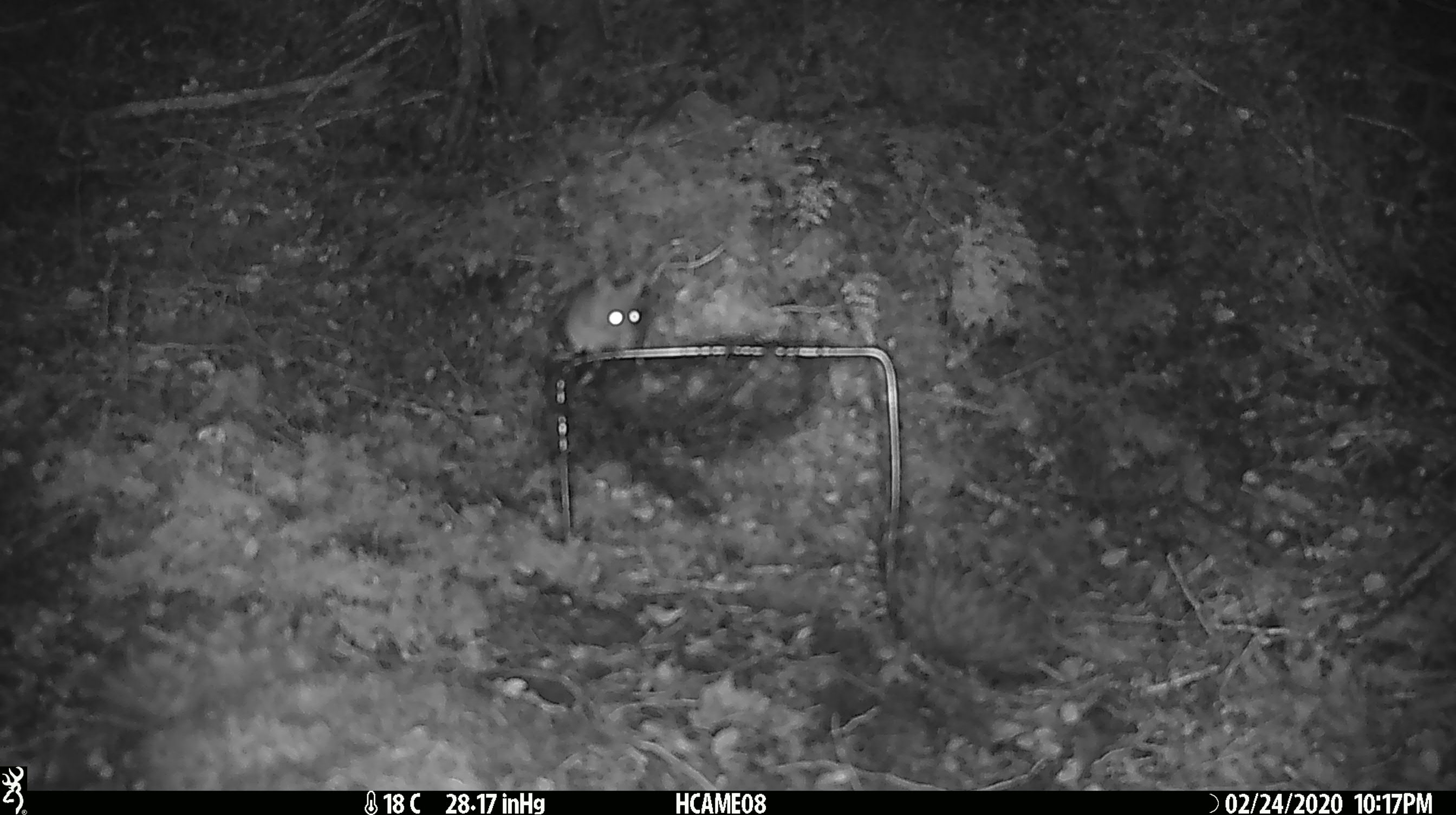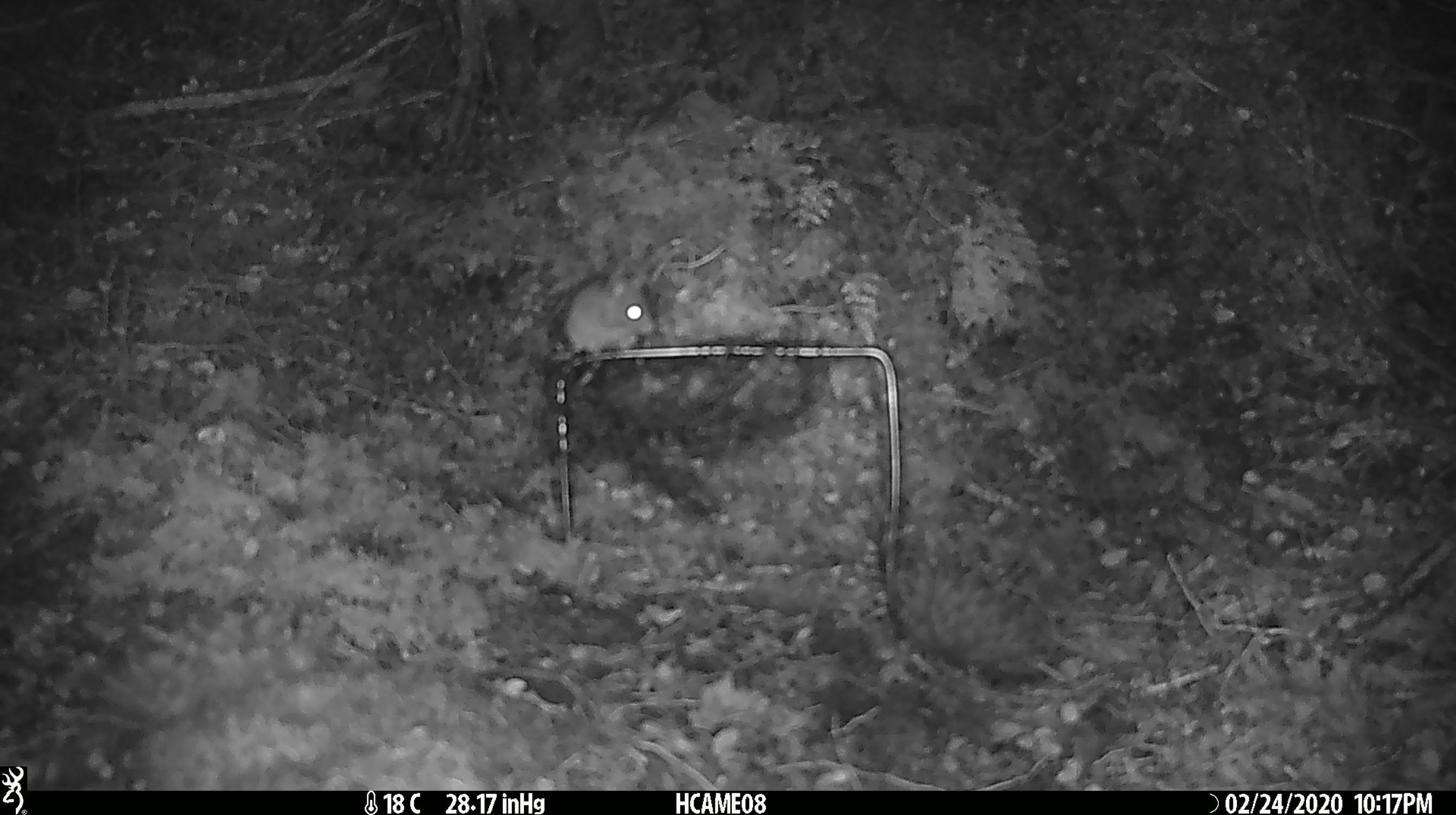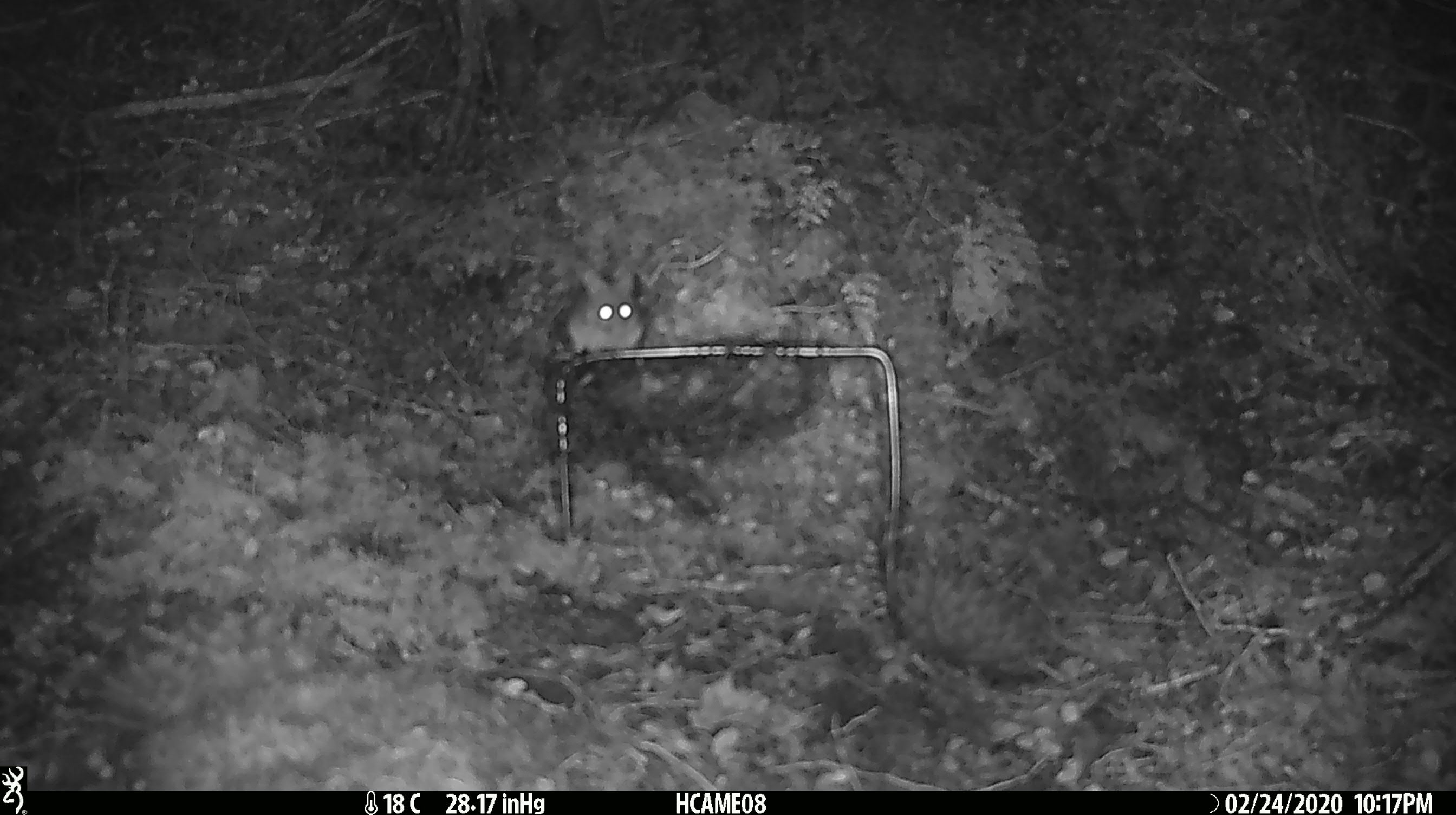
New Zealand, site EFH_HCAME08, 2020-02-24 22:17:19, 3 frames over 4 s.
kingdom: Animalia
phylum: Chordata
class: Mammalia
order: Rodentia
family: Muridae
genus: Mus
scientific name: Mus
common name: mouse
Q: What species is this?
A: Mouse (Mus).